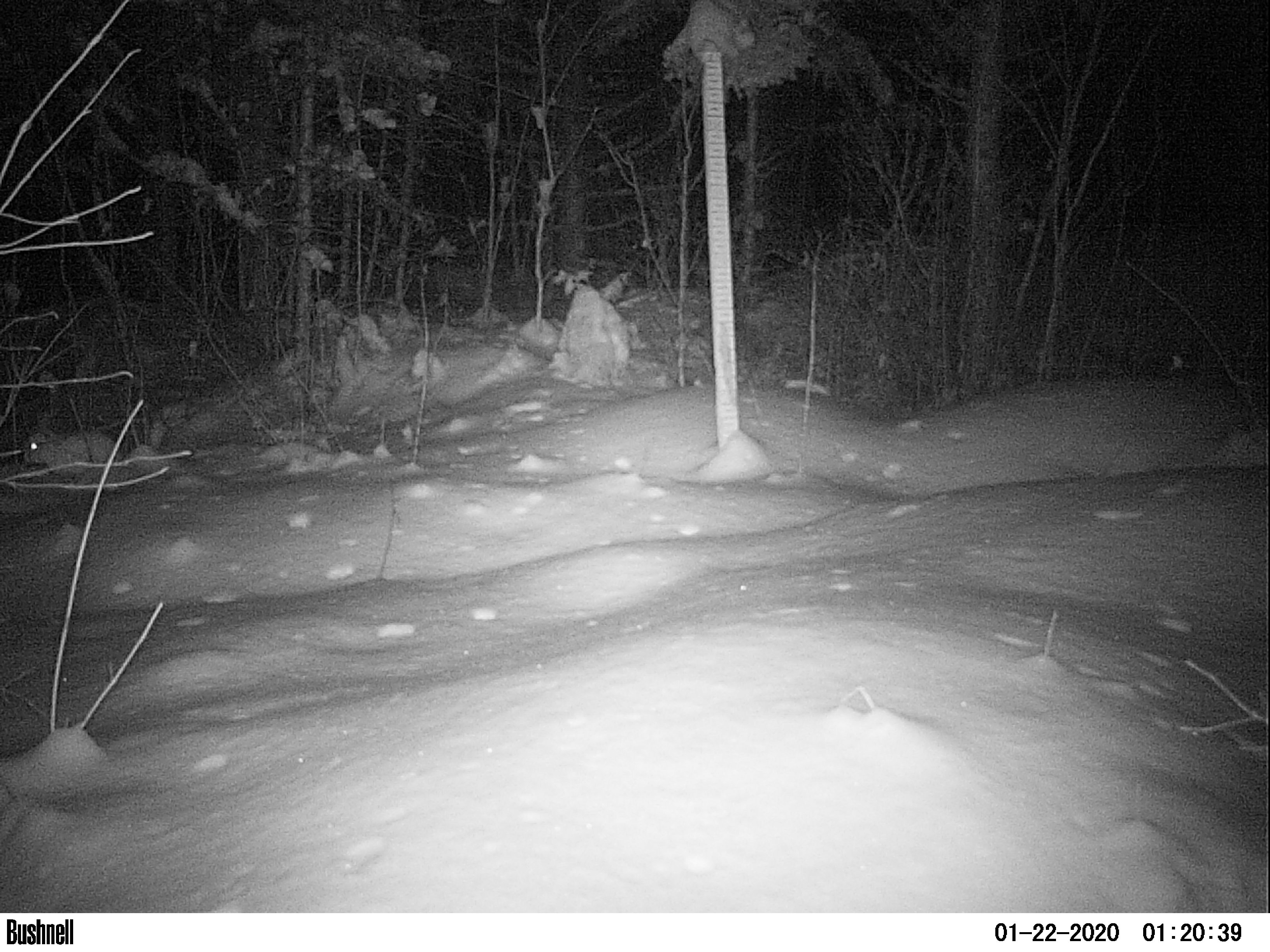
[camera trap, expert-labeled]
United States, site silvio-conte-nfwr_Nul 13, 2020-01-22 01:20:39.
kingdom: Animalia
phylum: Chordata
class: Mammalia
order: Lagomorpha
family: Leporidae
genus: Lepus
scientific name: Lepus americanus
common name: snowshoe hare